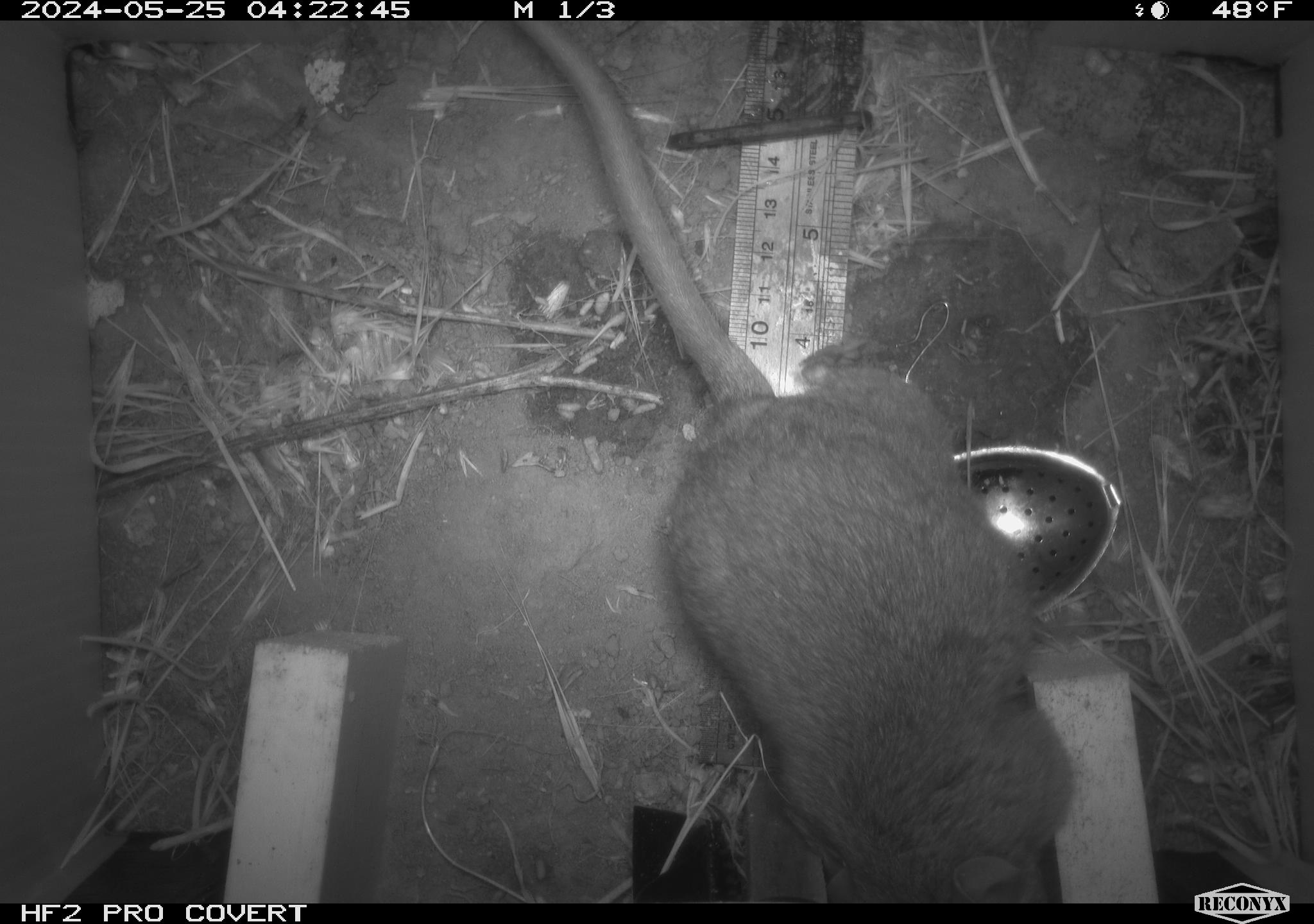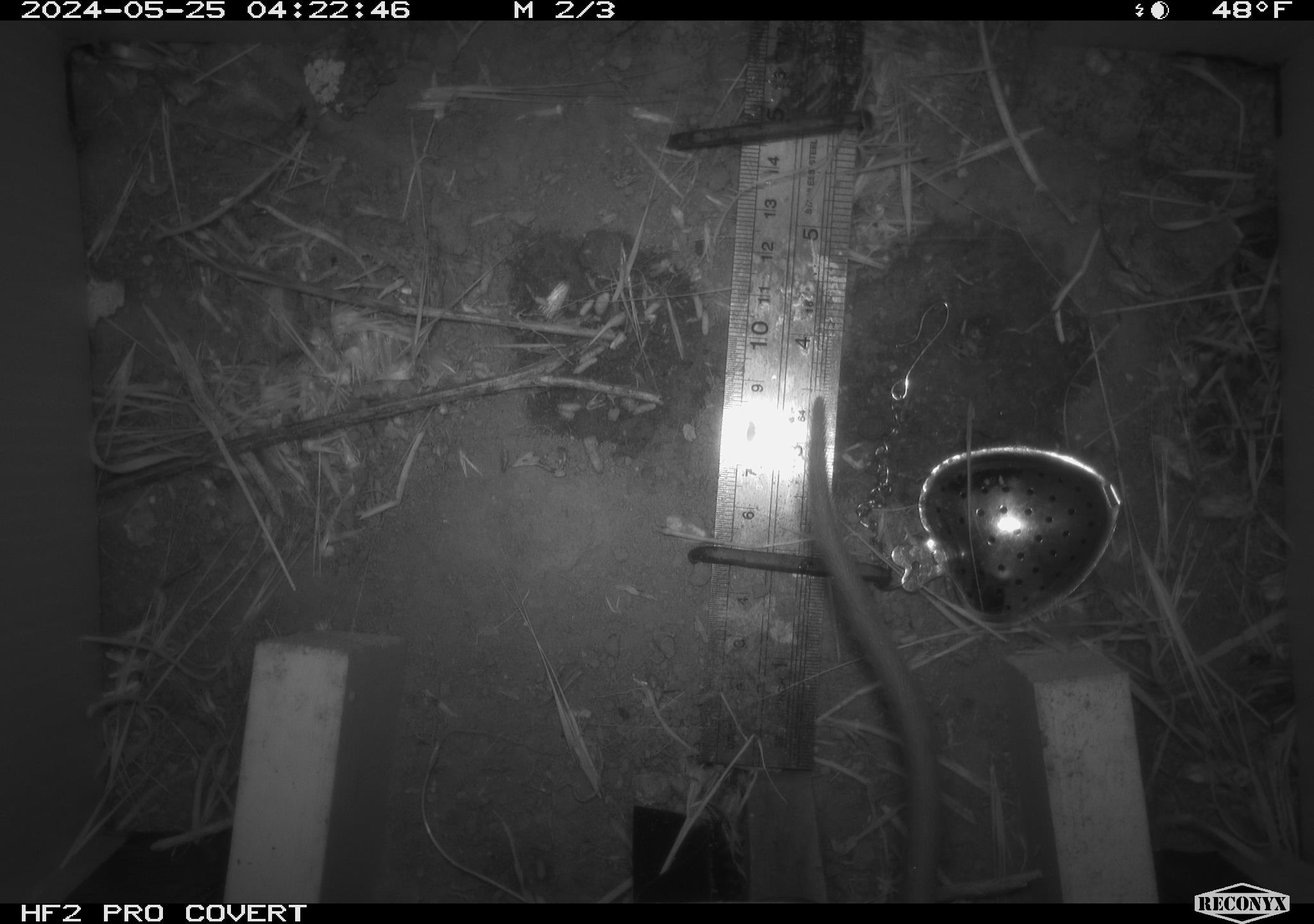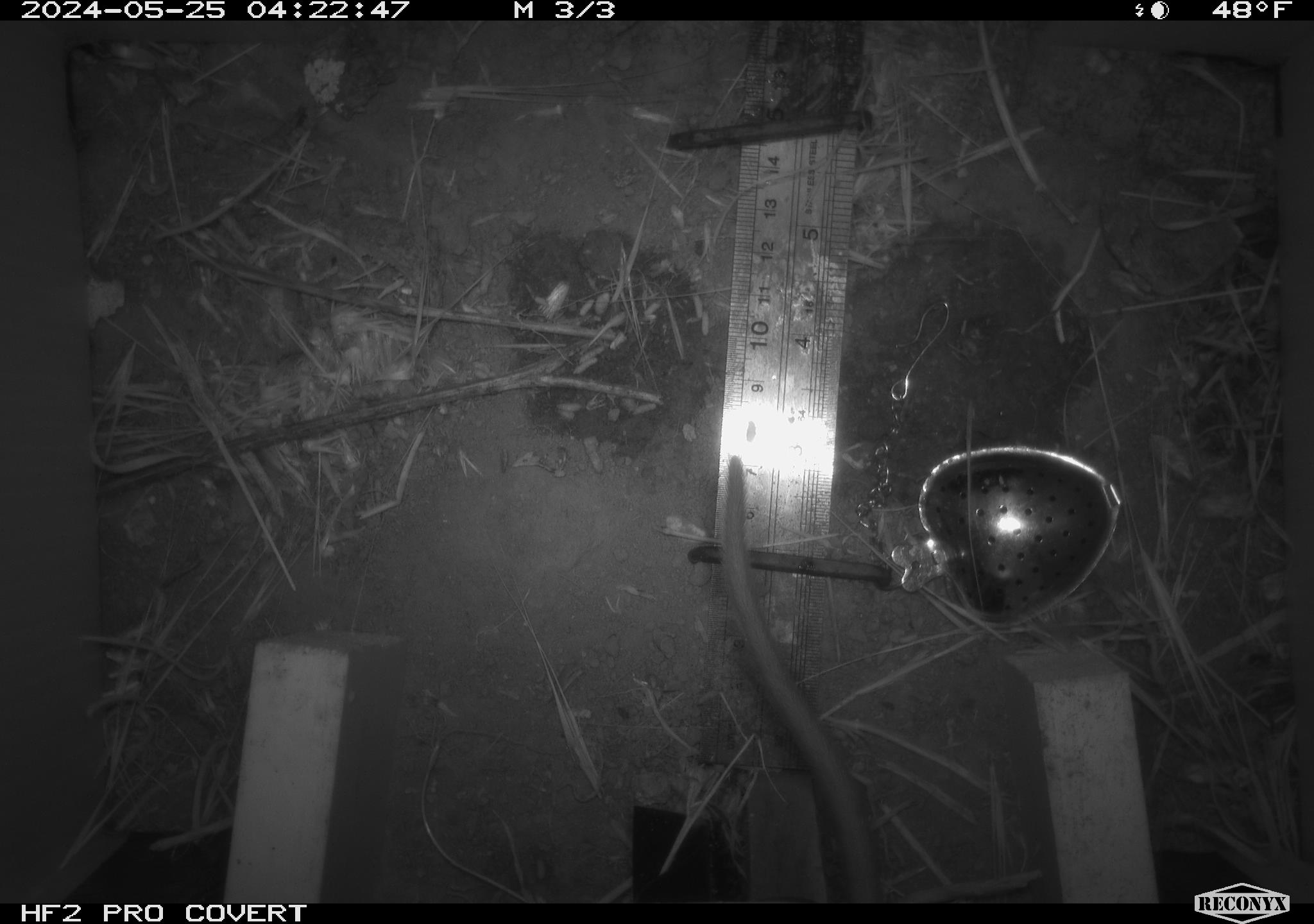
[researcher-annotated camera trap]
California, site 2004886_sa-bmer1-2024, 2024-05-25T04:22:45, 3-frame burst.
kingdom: Animalia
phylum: Chordata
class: Mammalia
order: Rodentia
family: Muridae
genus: Rattus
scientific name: Rattus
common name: rat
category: rattus species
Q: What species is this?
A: Rattus species (rat) (Rattus).